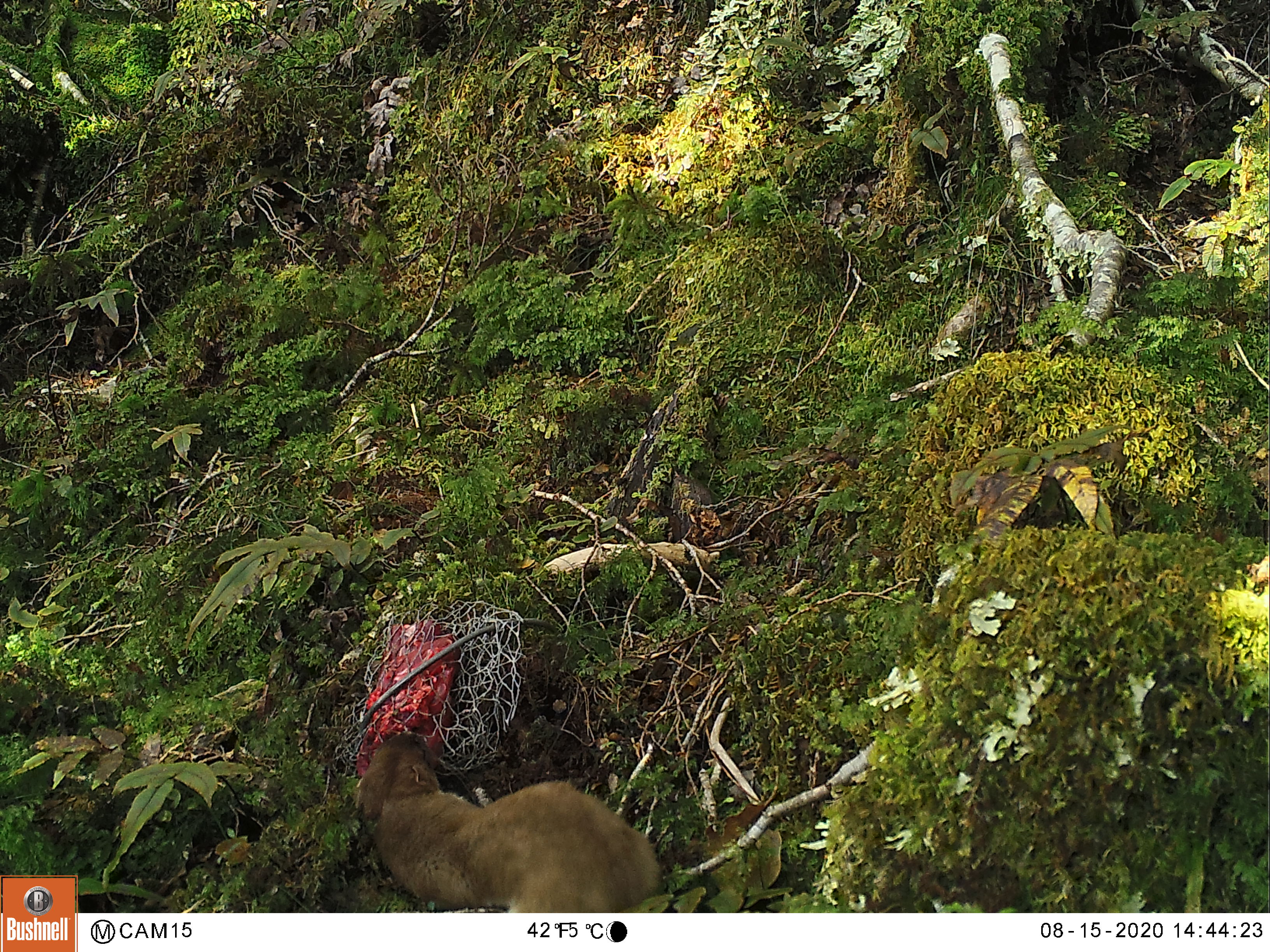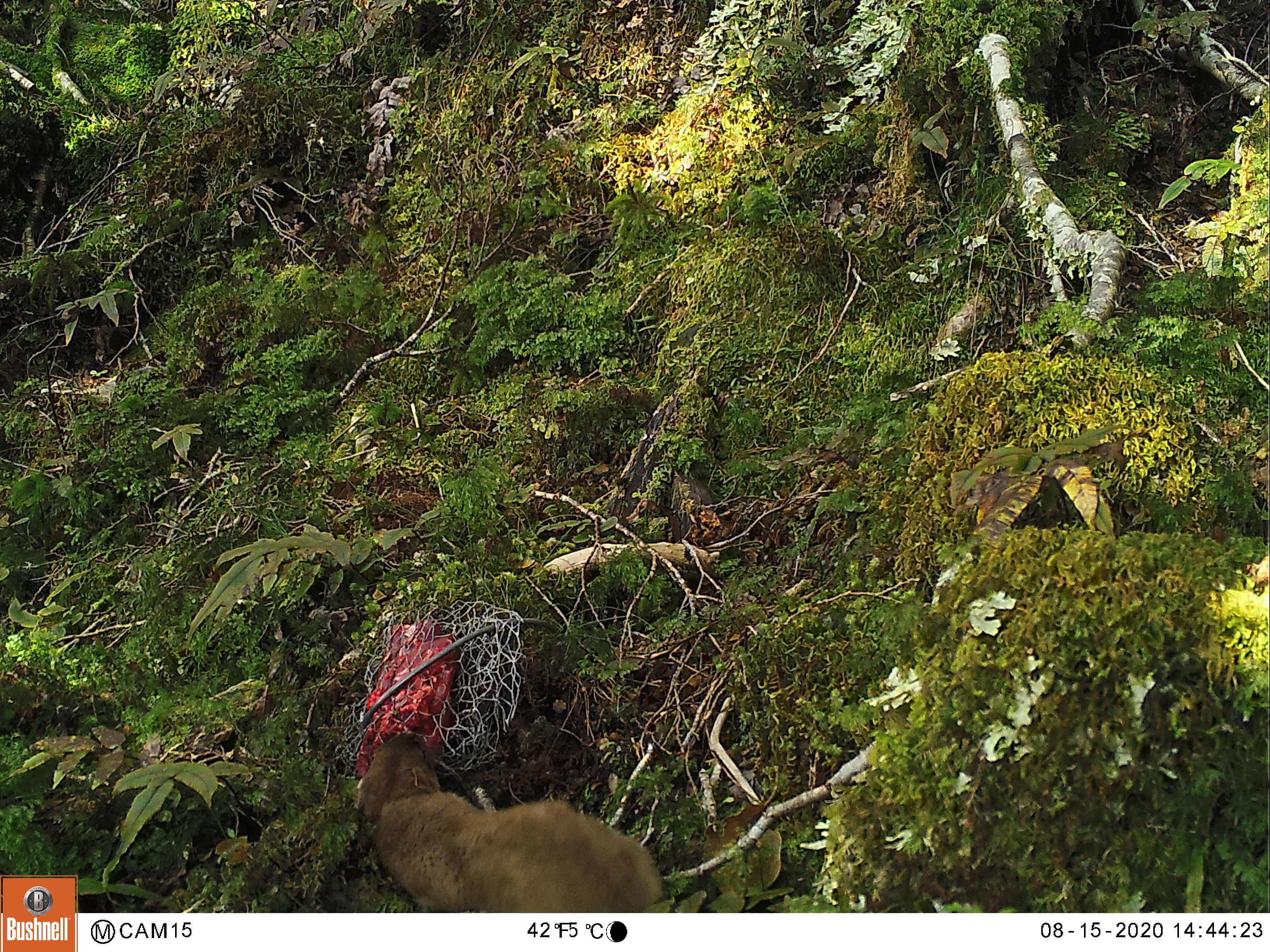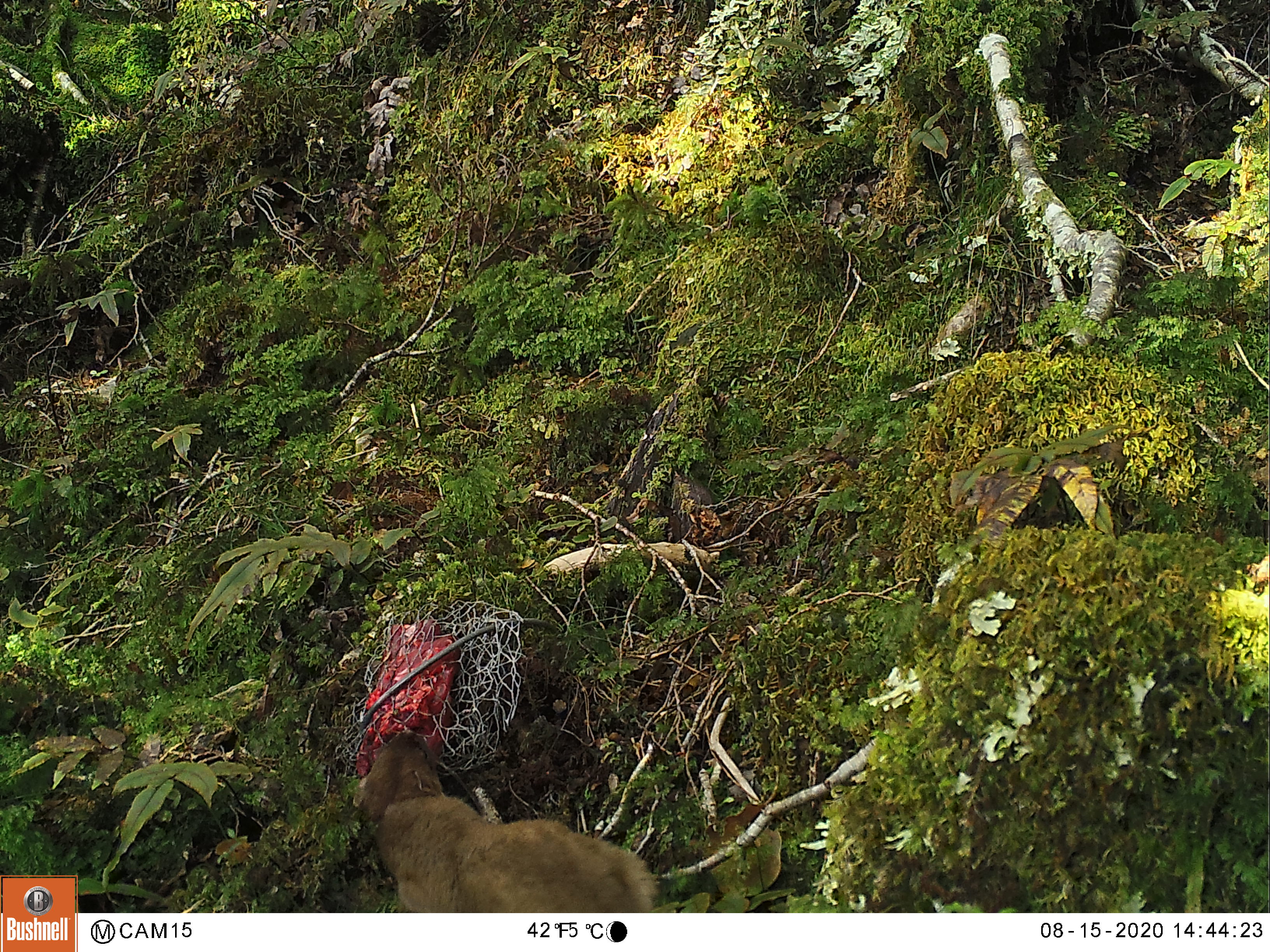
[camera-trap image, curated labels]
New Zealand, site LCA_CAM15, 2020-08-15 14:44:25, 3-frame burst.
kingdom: Animalia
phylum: Chordata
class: Mammalia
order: Carnivora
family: Mustelidae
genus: Mustela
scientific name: Mustela erminea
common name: stoat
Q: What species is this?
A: Stoat (Mustela erminea).